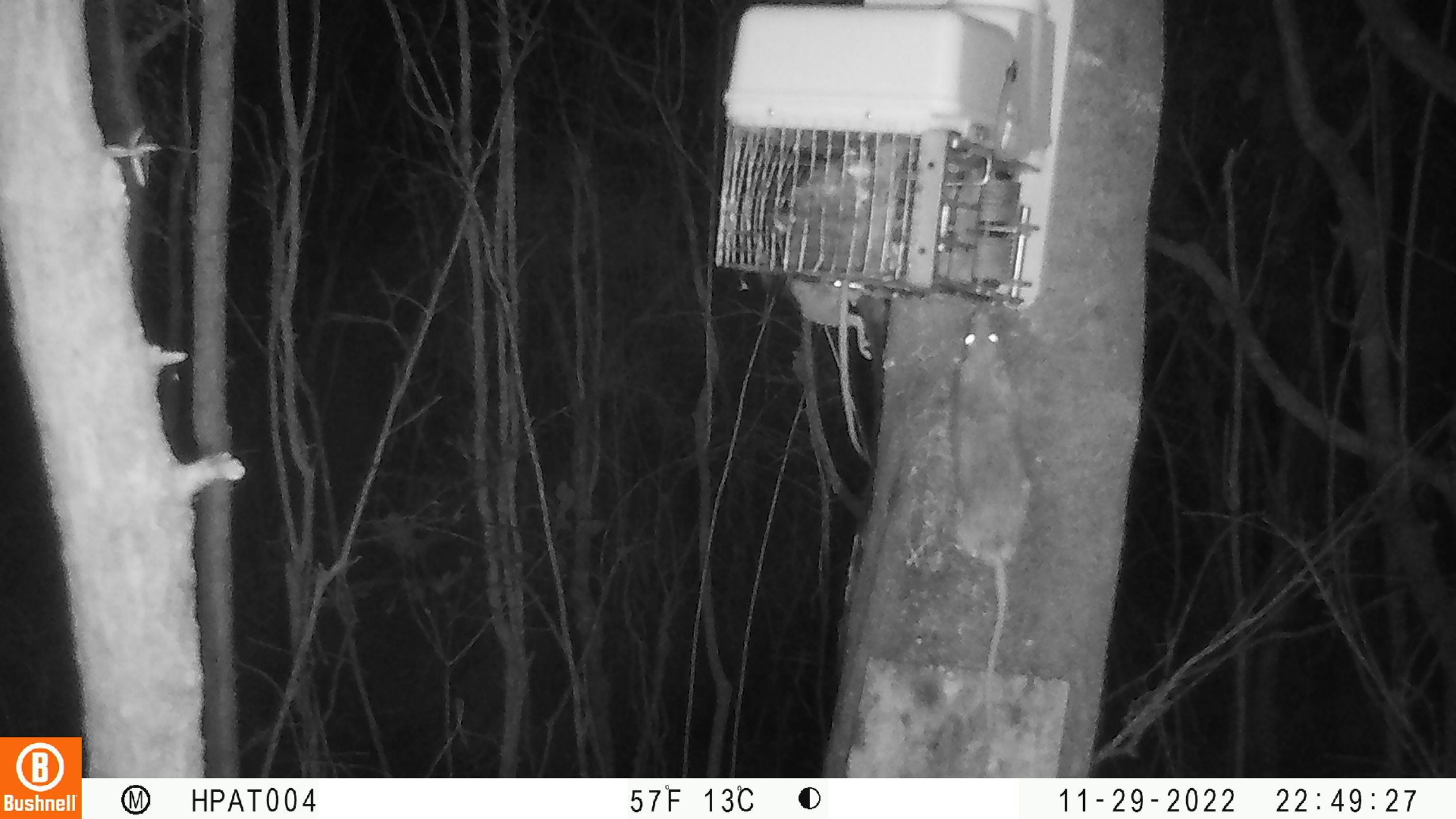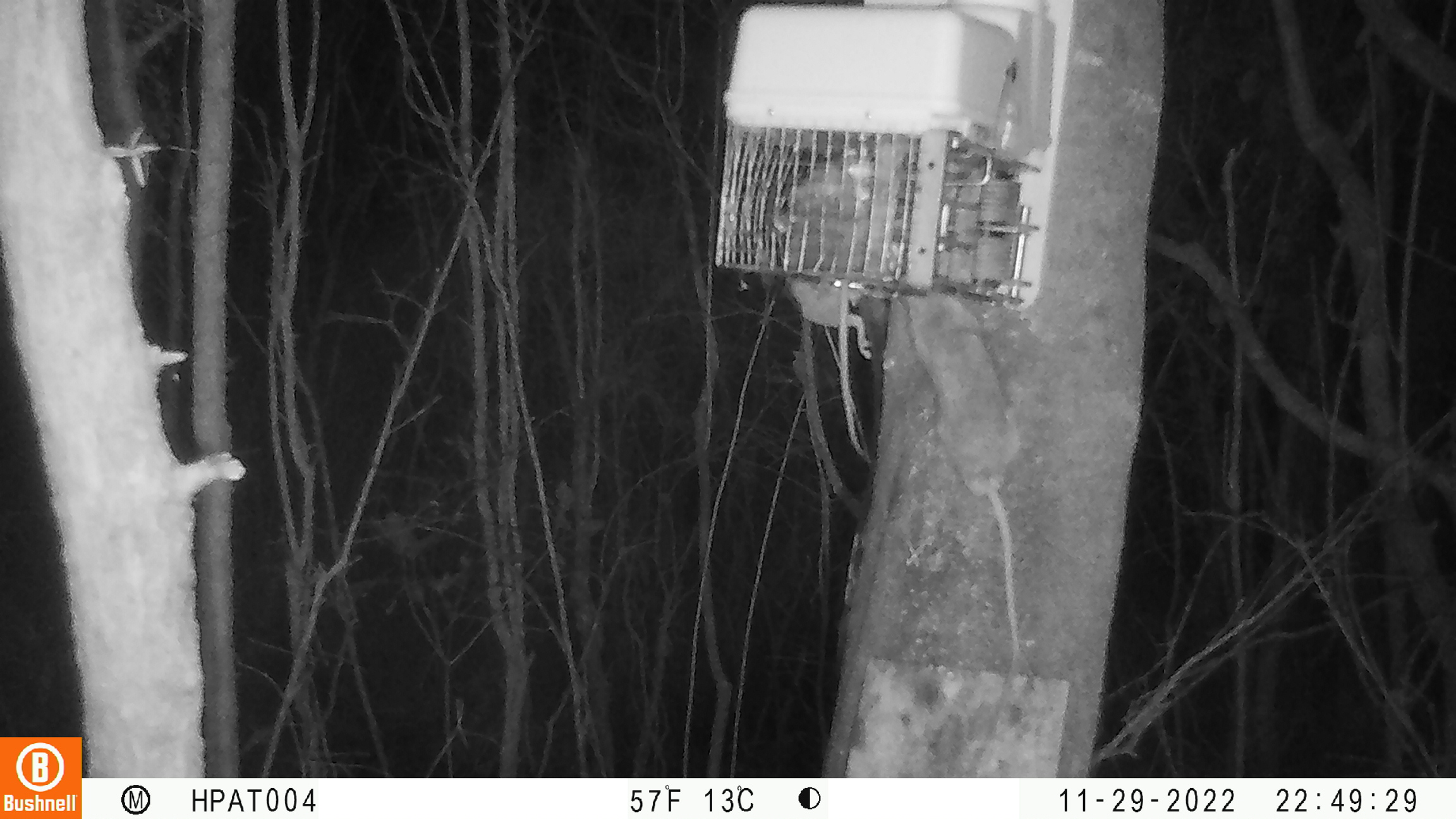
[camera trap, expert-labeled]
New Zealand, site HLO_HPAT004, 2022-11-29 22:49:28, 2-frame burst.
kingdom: Animalia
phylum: Chordata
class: Mammalia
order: Rodentia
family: Muridae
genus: Rattus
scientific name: Rattus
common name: rat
Rat (Rattus).